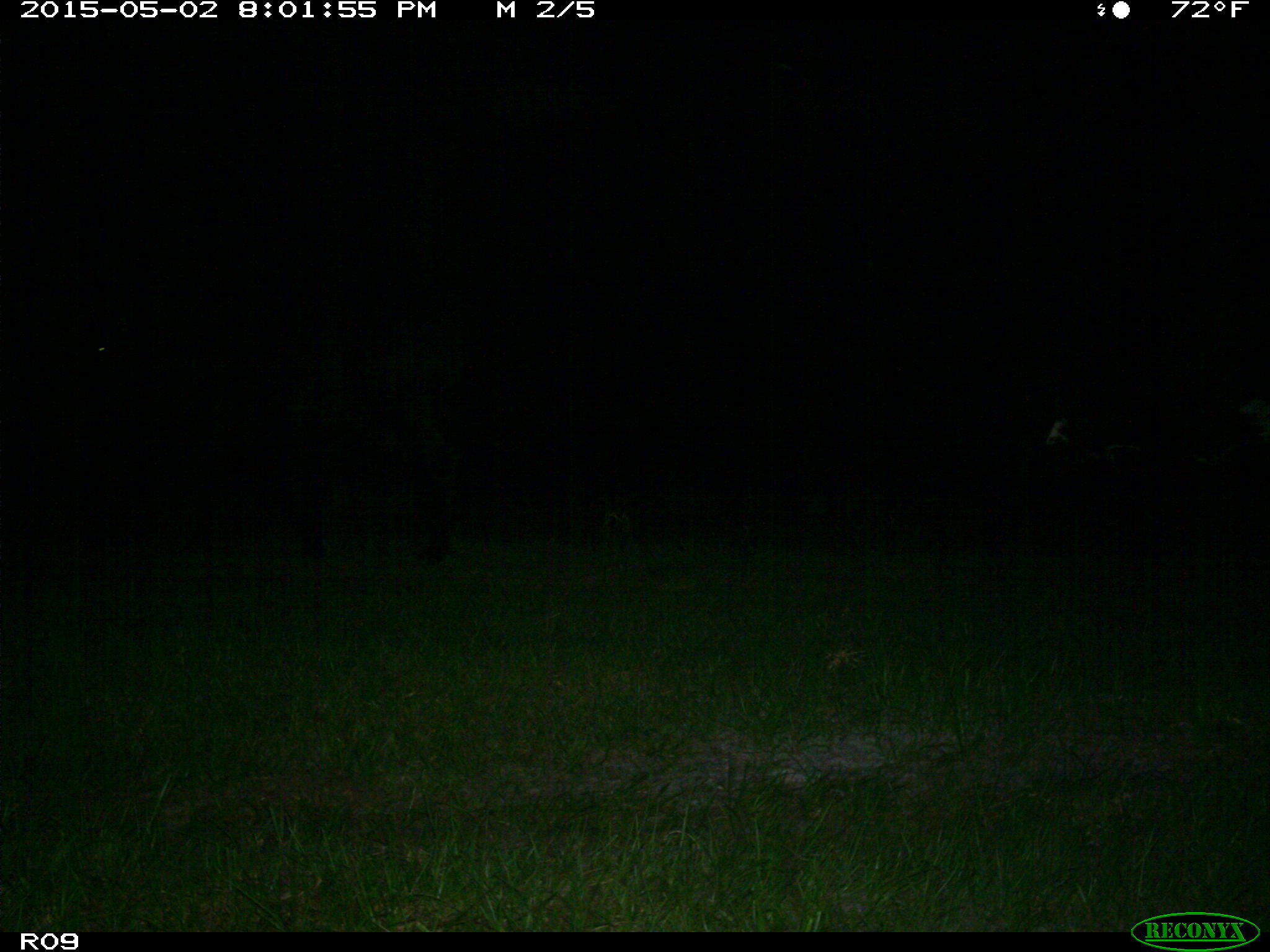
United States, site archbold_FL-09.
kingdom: Animalia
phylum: Chordata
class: Mammalia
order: Artiodactyla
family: Bovidae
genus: Bos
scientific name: Bos taurus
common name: domestic cow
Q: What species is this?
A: Bos taurus (domestic cow).